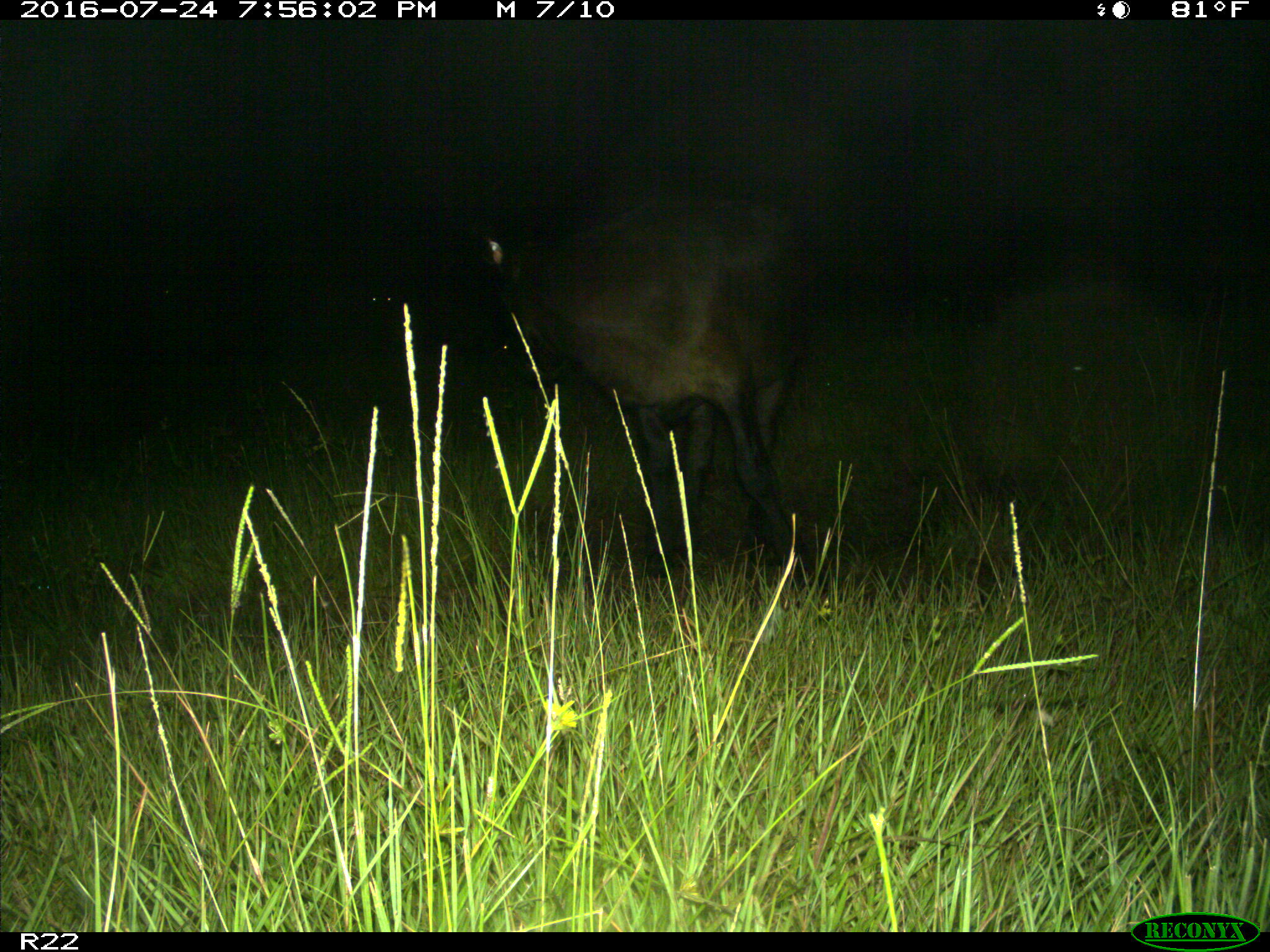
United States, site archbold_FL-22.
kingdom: Animalia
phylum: Chordata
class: Mammalia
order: Artiodactyla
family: Bovidae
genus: Bos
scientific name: Bos taurus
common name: domestic cow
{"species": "Bos taurus (domestic cow)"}